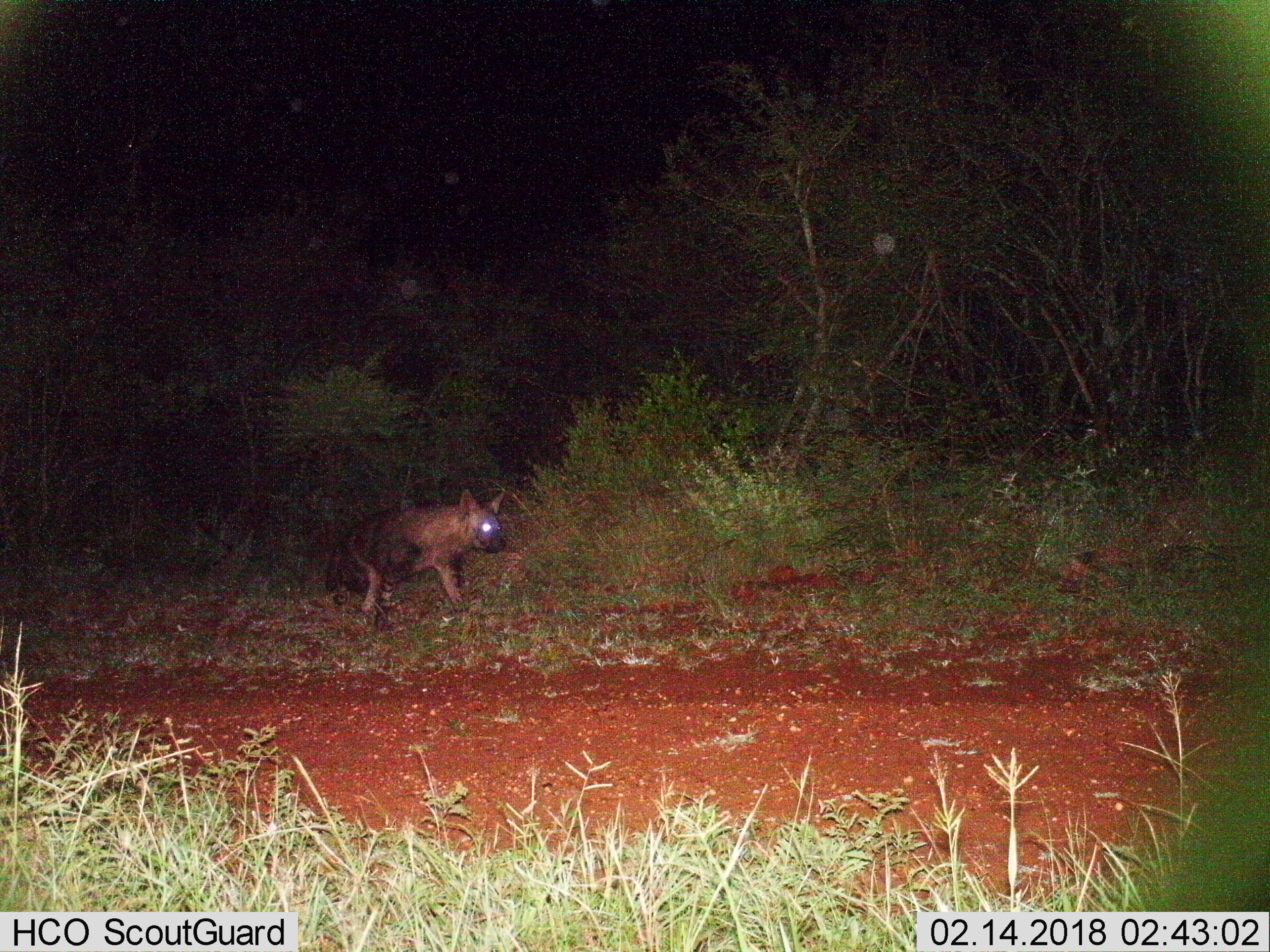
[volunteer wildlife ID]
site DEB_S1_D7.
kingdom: Animalia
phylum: Chordata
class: Mammalia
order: Carnivora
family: Hyaenidae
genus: Parahyaena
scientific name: Parahyaena brunnea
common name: brown hyena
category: hyenabrown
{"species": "hyenabrown (brown hyena) (Parahyaena brunnea)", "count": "1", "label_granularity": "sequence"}